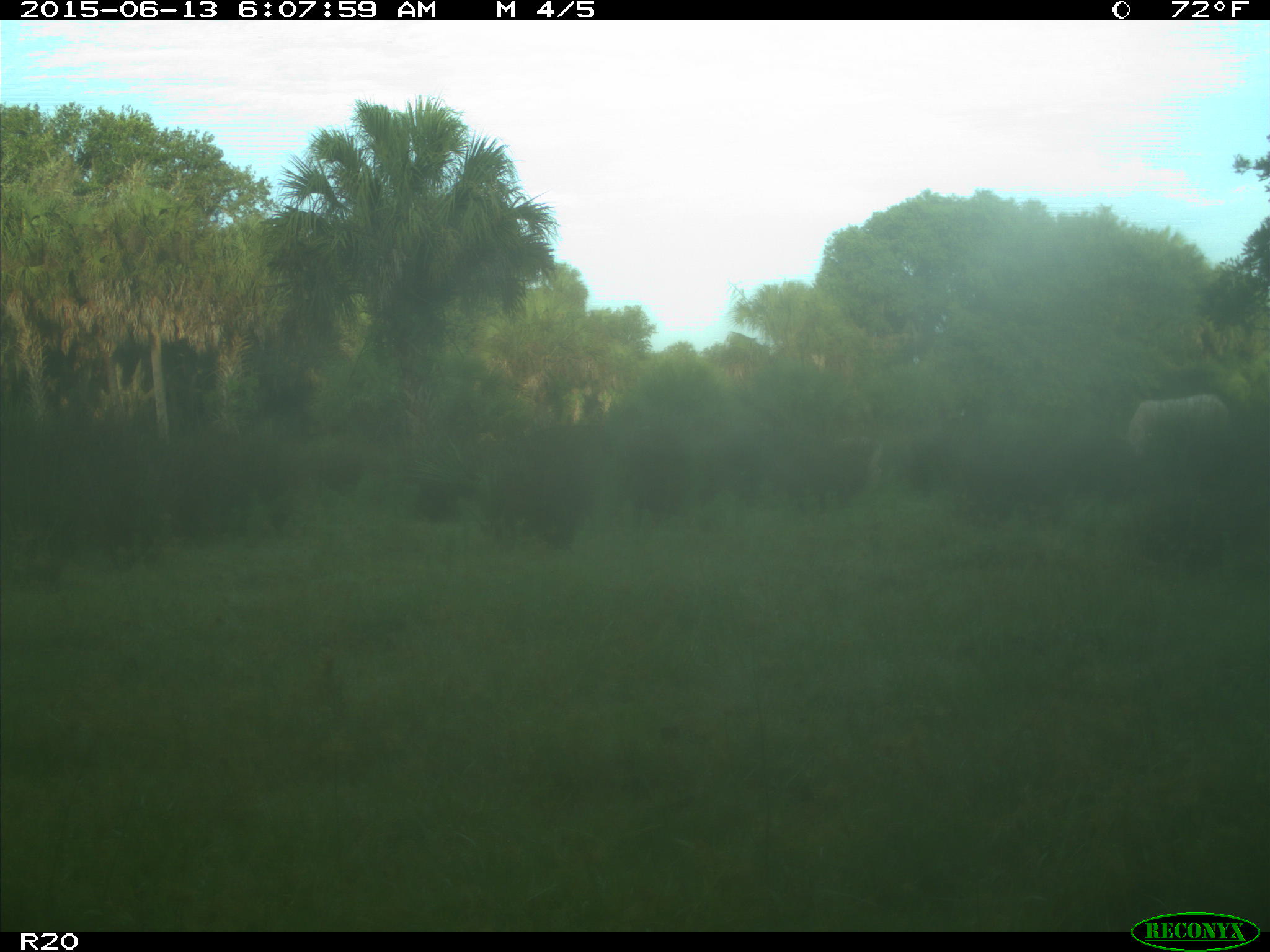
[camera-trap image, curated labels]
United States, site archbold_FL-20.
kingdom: Animalia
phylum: Chordata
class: Mammalia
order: Artiodactyla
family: Bovidae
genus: Bos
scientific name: Bos taurus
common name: domestic cow